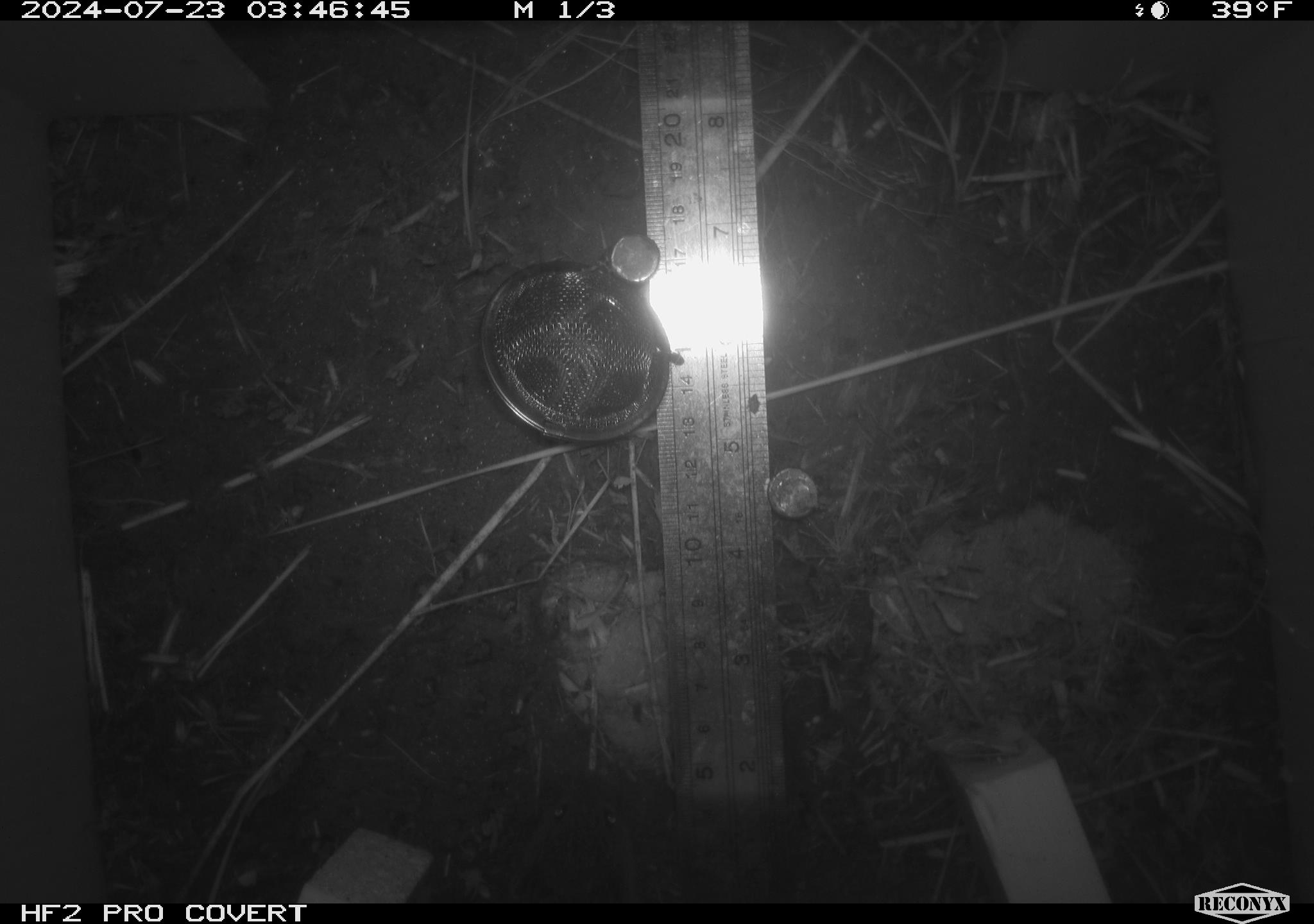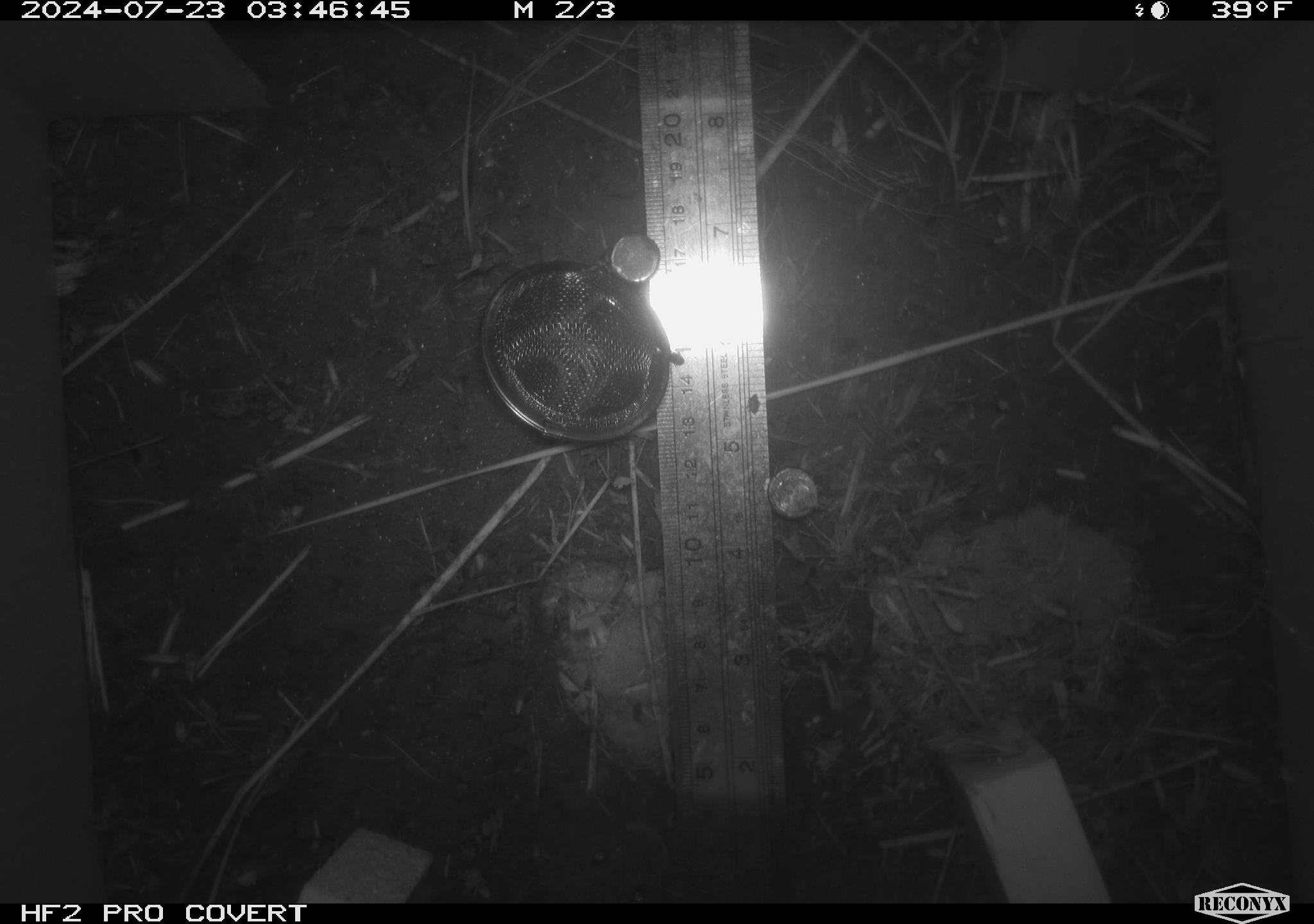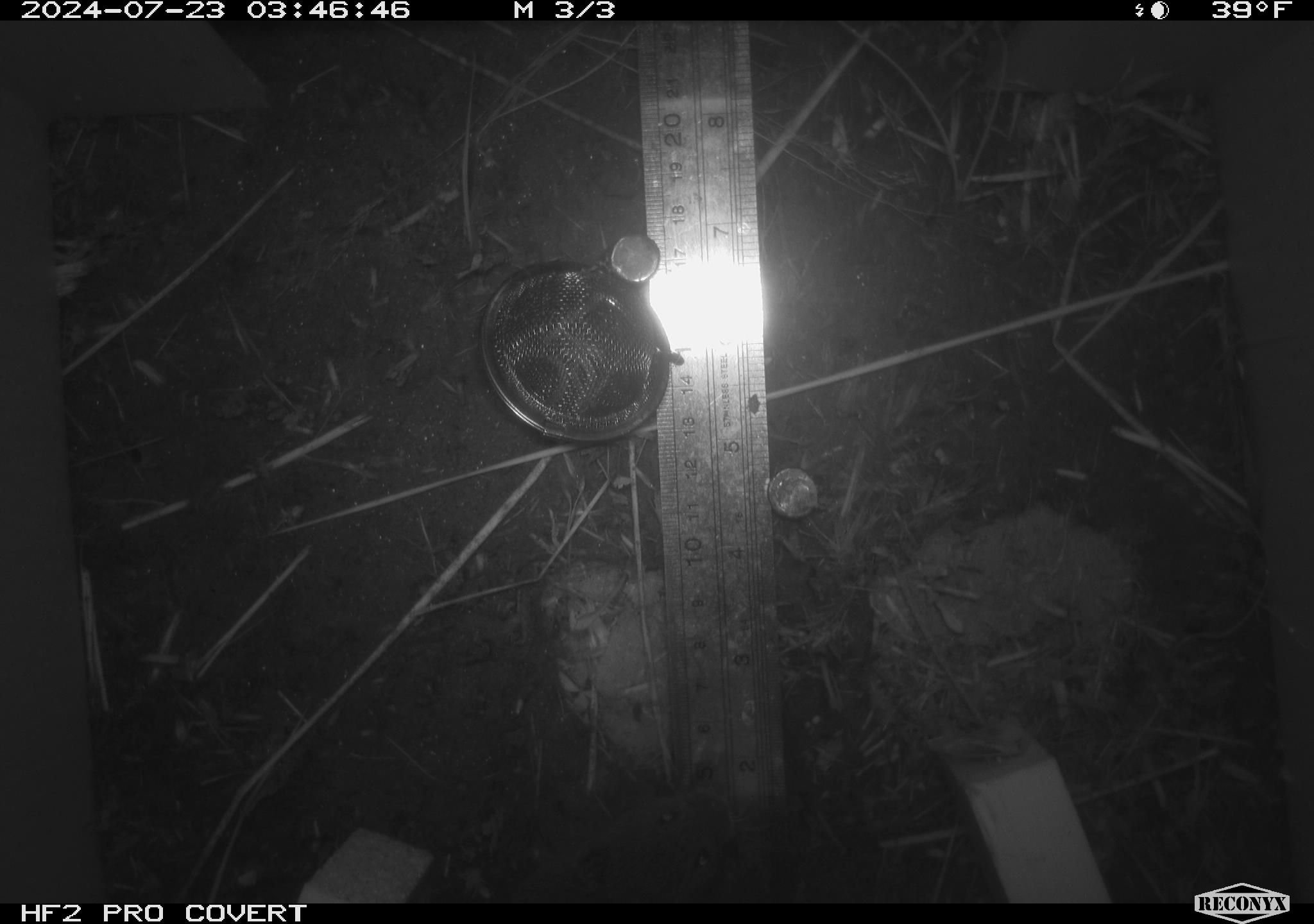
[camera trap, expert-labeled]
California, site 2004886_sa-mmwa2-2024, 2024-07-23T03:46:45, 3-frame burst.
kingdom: Animalia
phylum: Chordata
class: Mammalia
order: Rodentia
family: Cricetidae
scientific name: Arvicolinae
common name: voles, lemmings, and muskrats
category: arvicolinae subfamily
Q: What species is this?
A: Arvicolinae subfamily (voles, lemmings, and muskrats) (Arvicolinae).